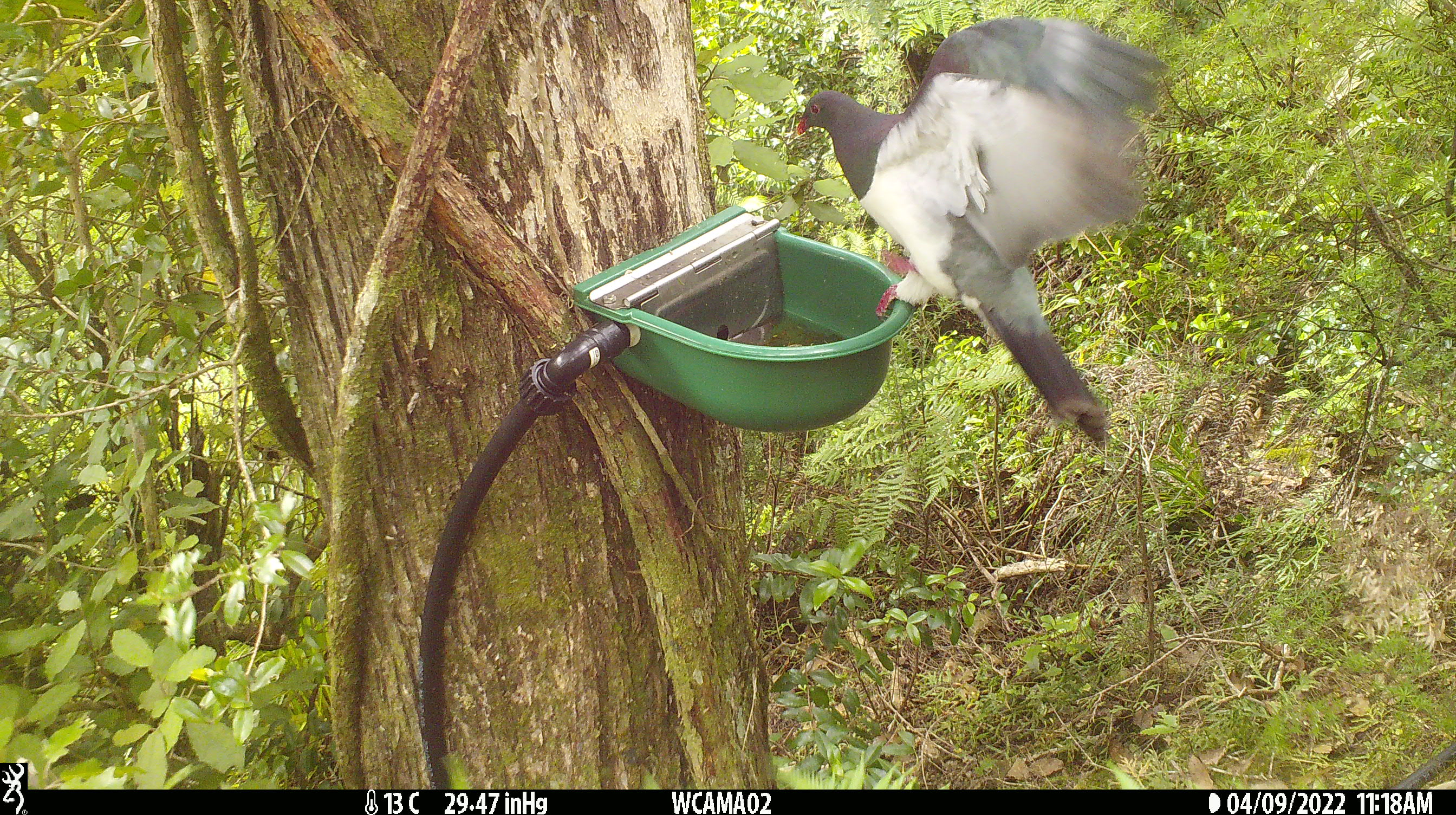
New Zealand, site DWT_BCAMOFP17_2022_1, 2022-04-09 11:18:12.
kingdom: Animalia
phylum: Chordata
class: Aves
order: Columbiformes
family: Columbidae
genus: Hemiphaga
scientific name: Hemiphaga novaeseelandiae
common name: new zealand pigeon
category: kereru